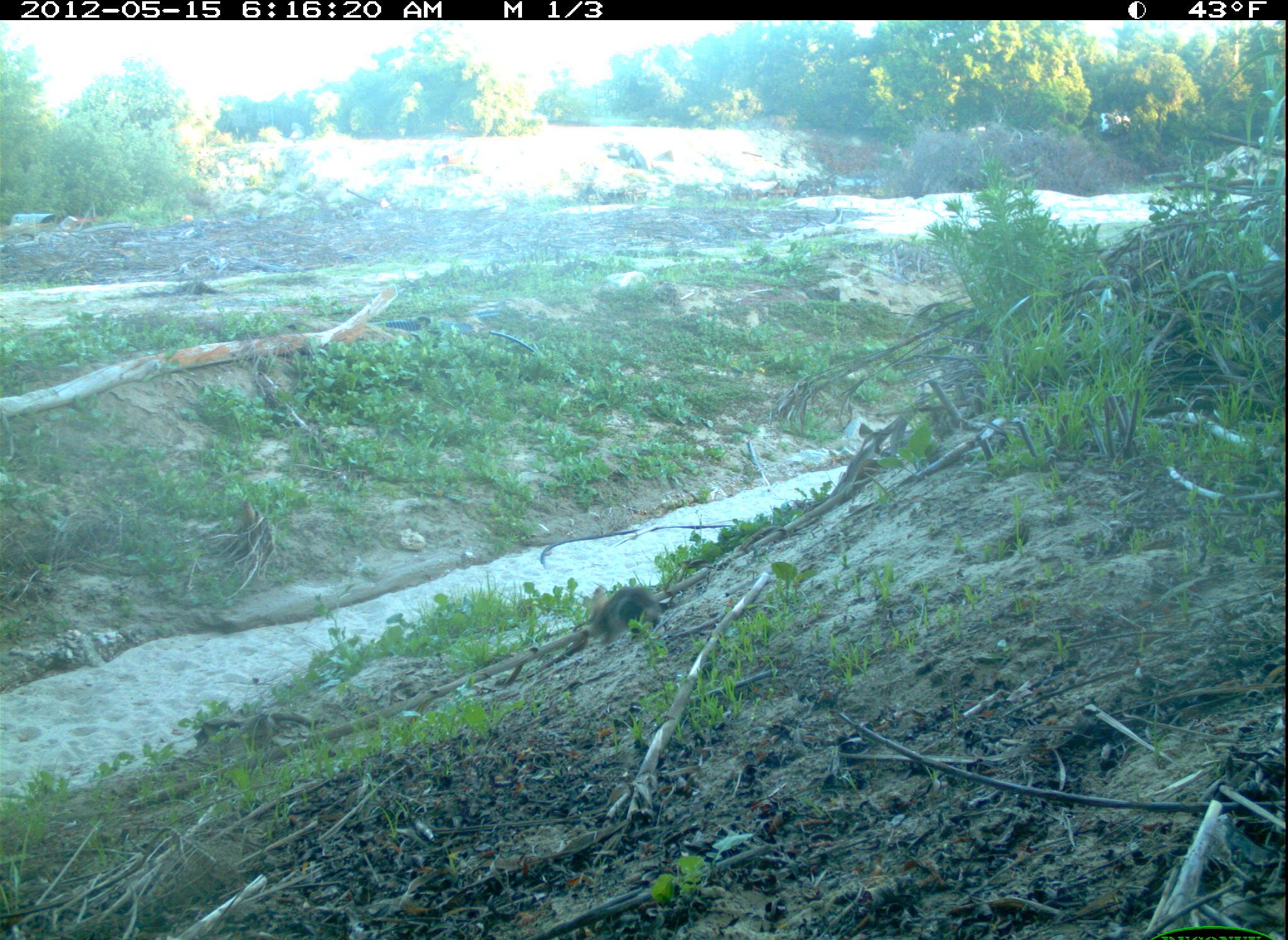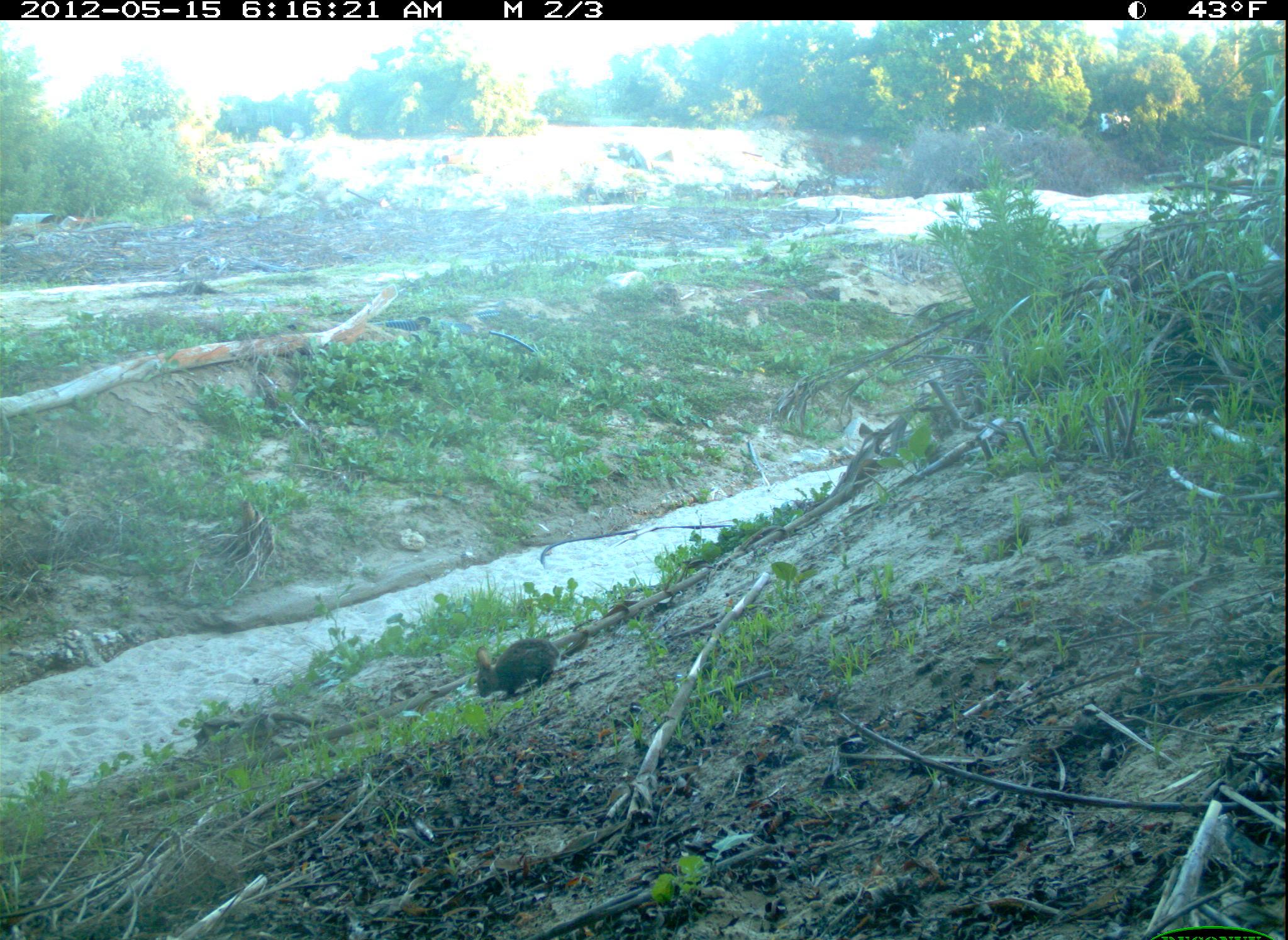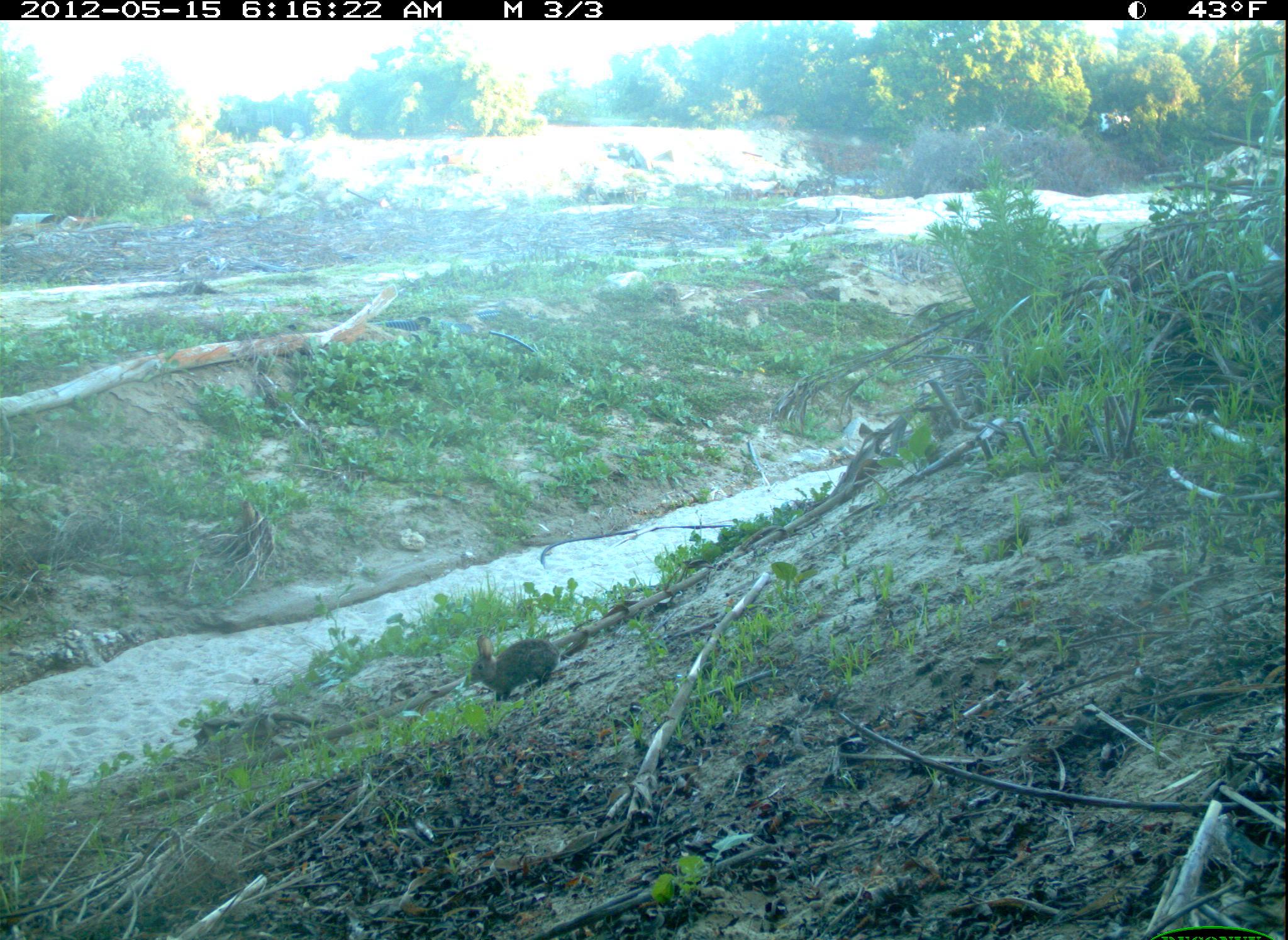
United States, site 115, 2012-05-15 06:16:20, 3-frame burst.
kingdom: Animalia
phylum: Chordata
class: Mammalia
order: Lagomorpha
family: Leporidae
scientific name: Leporidae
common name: rabbits and hares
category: rabbit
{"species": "rabbit (rabbits and hares) (Leporidae)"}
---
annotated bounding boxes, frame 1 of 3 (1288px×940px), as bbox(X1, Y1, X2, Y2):
rabbit: bbox(572, 573, 671, 657)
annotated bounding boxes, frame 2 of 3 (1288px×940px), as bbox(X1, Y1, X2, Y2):
rabbit: bbox(465, 631, 568, 705)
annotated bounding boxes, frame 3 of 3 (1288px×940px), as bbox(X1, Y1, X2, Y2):
rabbit: bbox(454, 625, 583, 710)